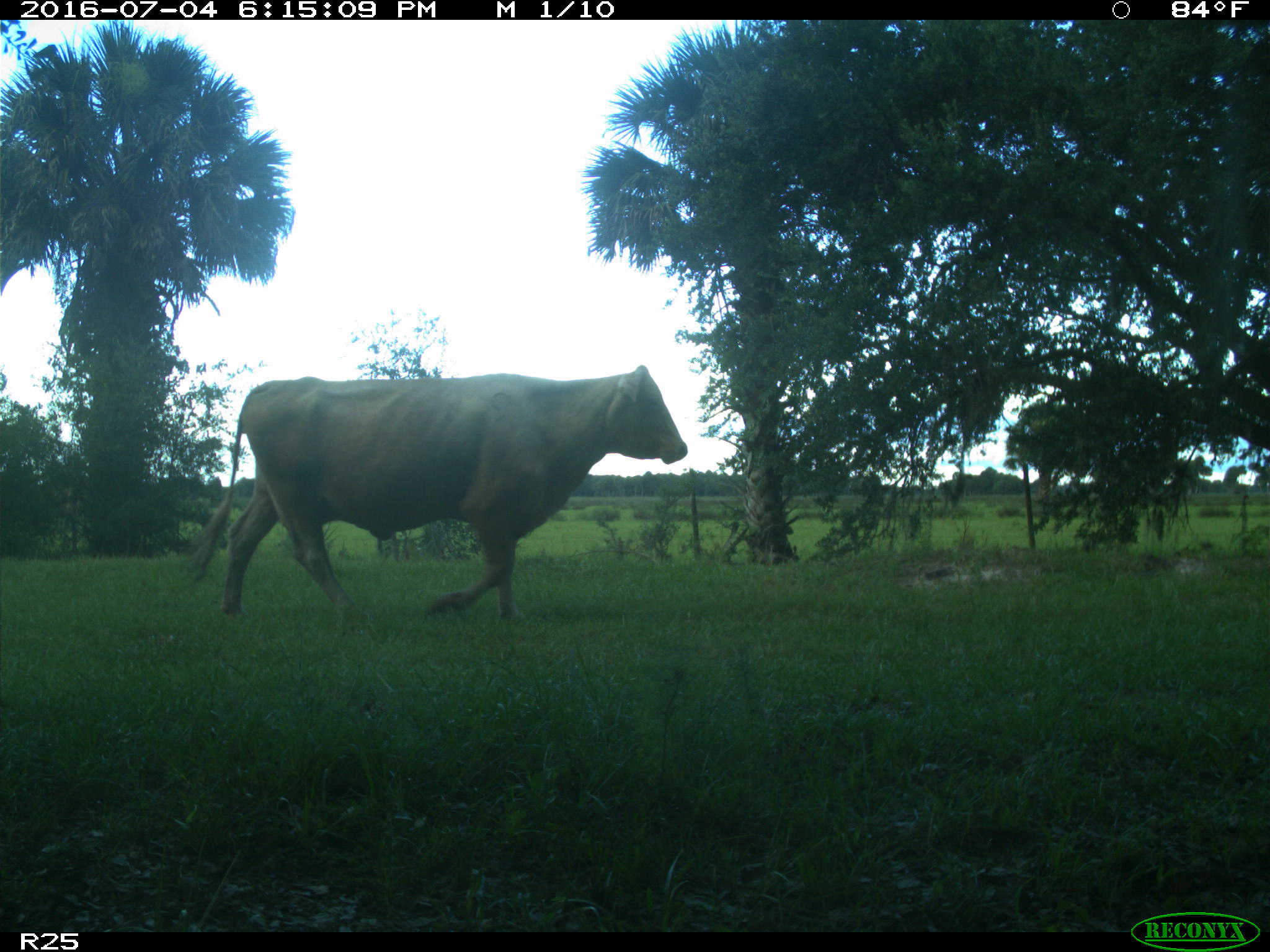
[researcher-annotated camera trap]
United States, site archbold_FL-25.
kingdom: Animalia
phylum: Chordata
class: Mammalia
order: Artiodactyla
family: Bovidae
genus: Bos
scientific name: Bos taurus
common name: domestic cow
Bos taurus (domestic cow).